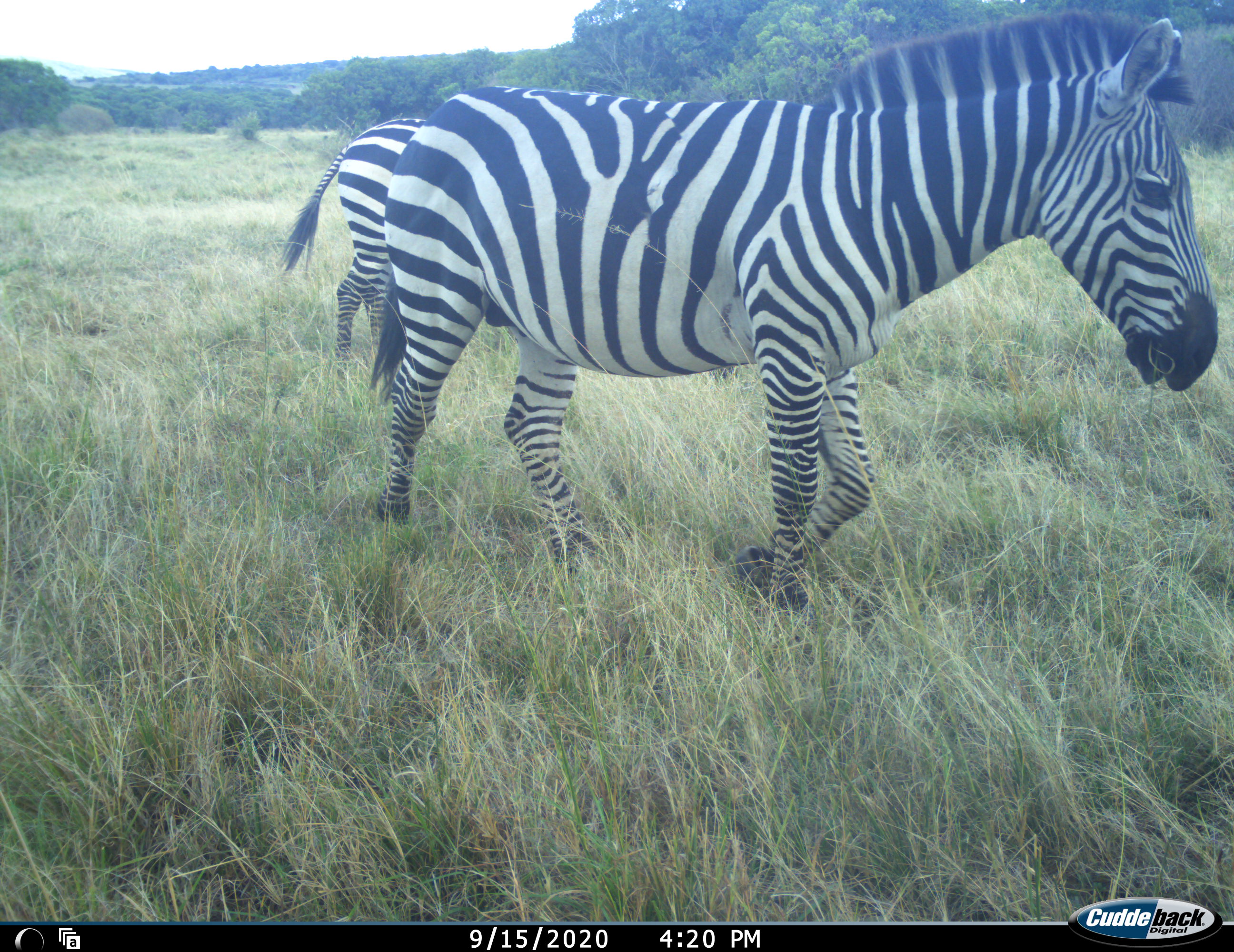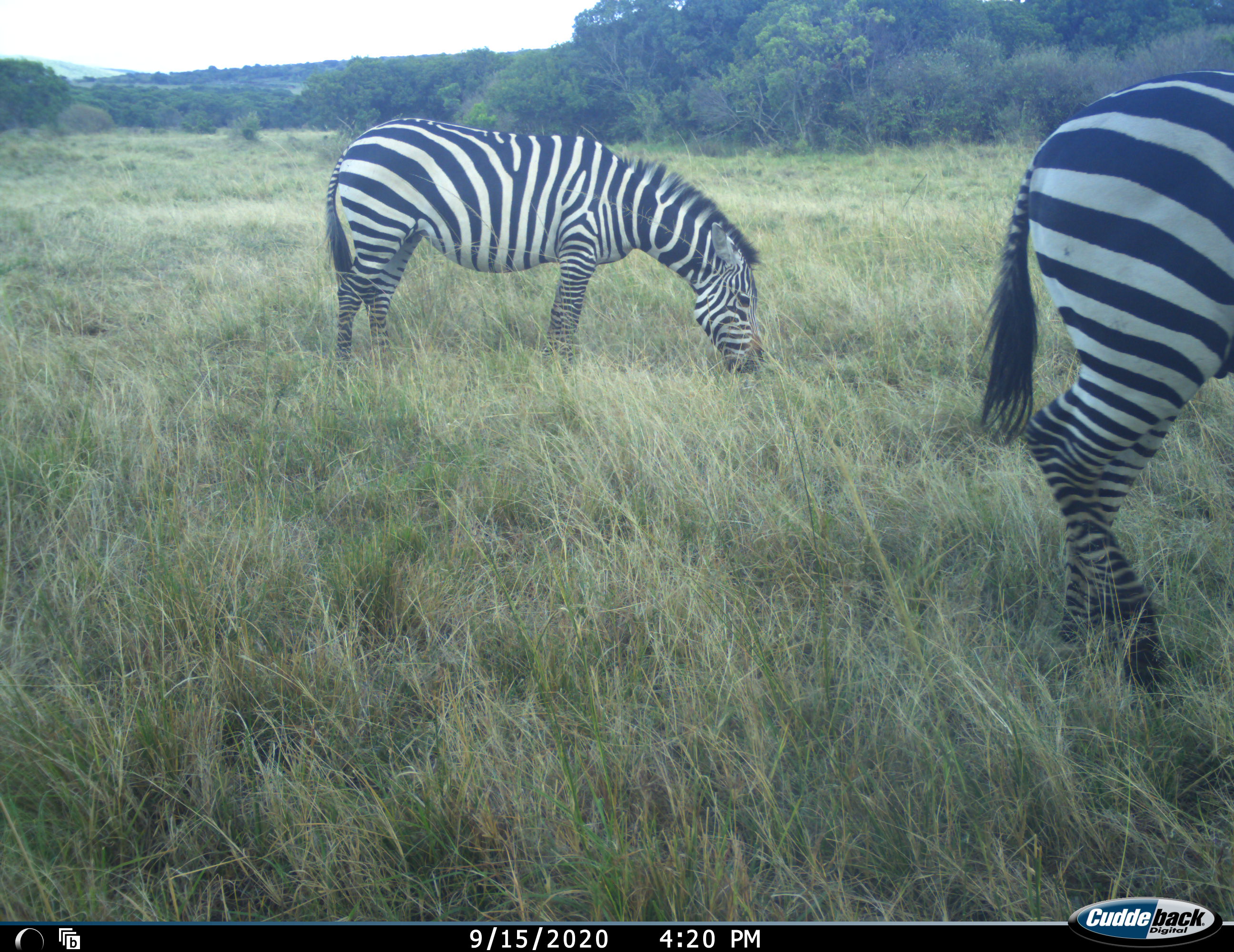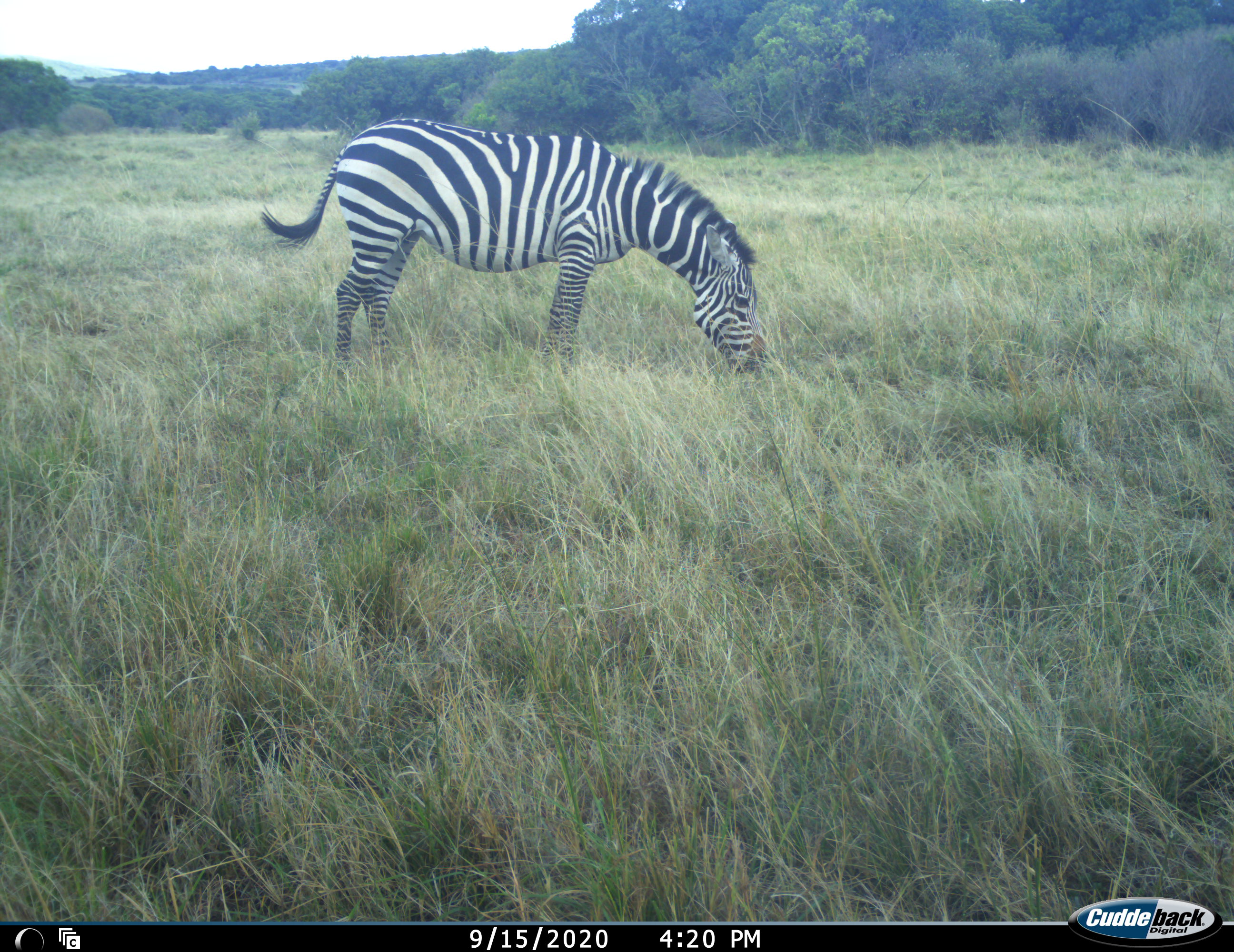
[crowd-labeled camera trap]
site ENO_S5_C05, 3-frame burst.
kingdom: Animalia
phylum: Chordata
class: Mammalia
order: Perissodactyla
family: Equidae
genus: Equus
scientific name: Equus quagga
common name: plains zebra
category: zebraplains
Zebraplains (plains zebra) (Equus quagga), count 2. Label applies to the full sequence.